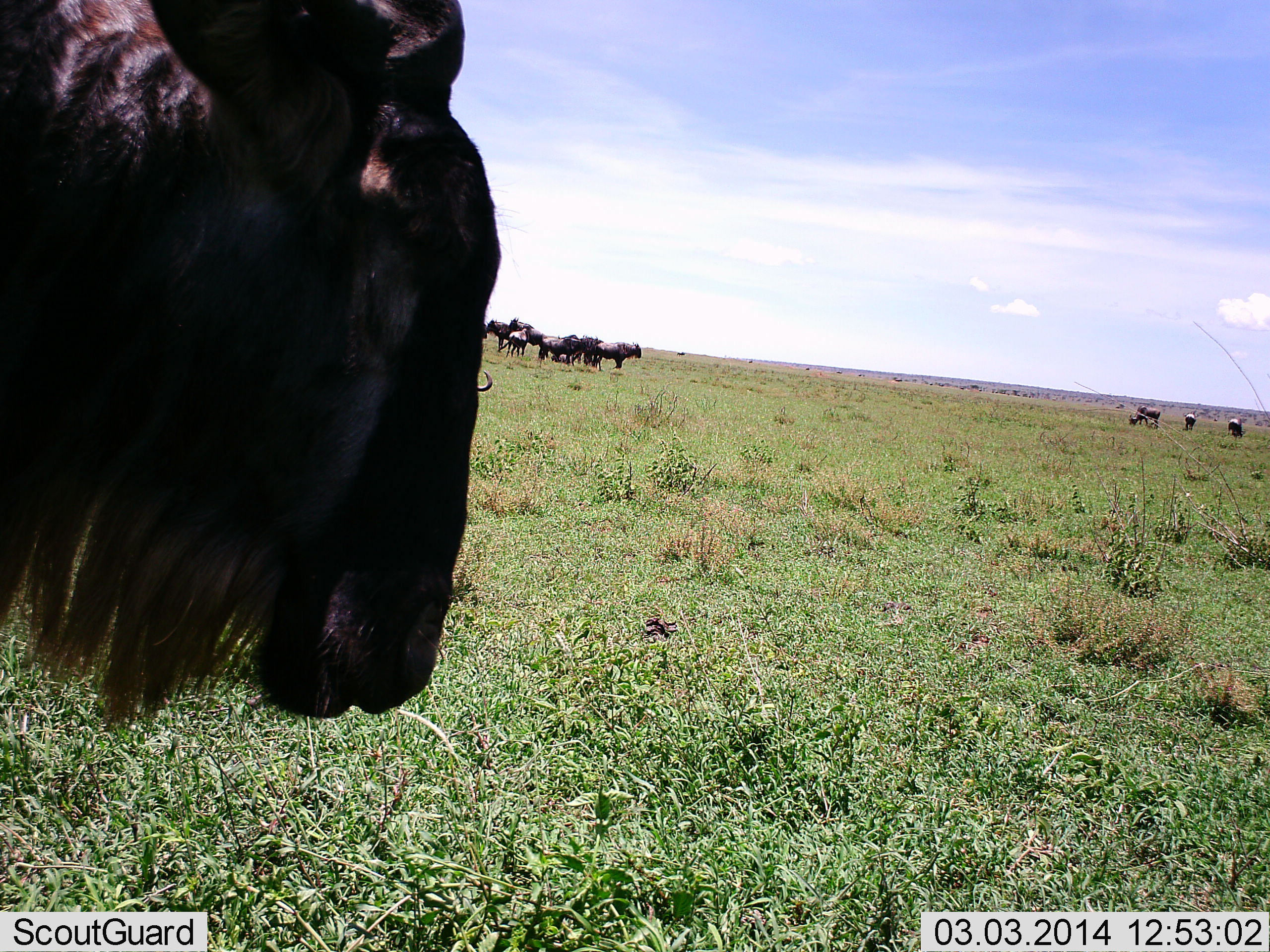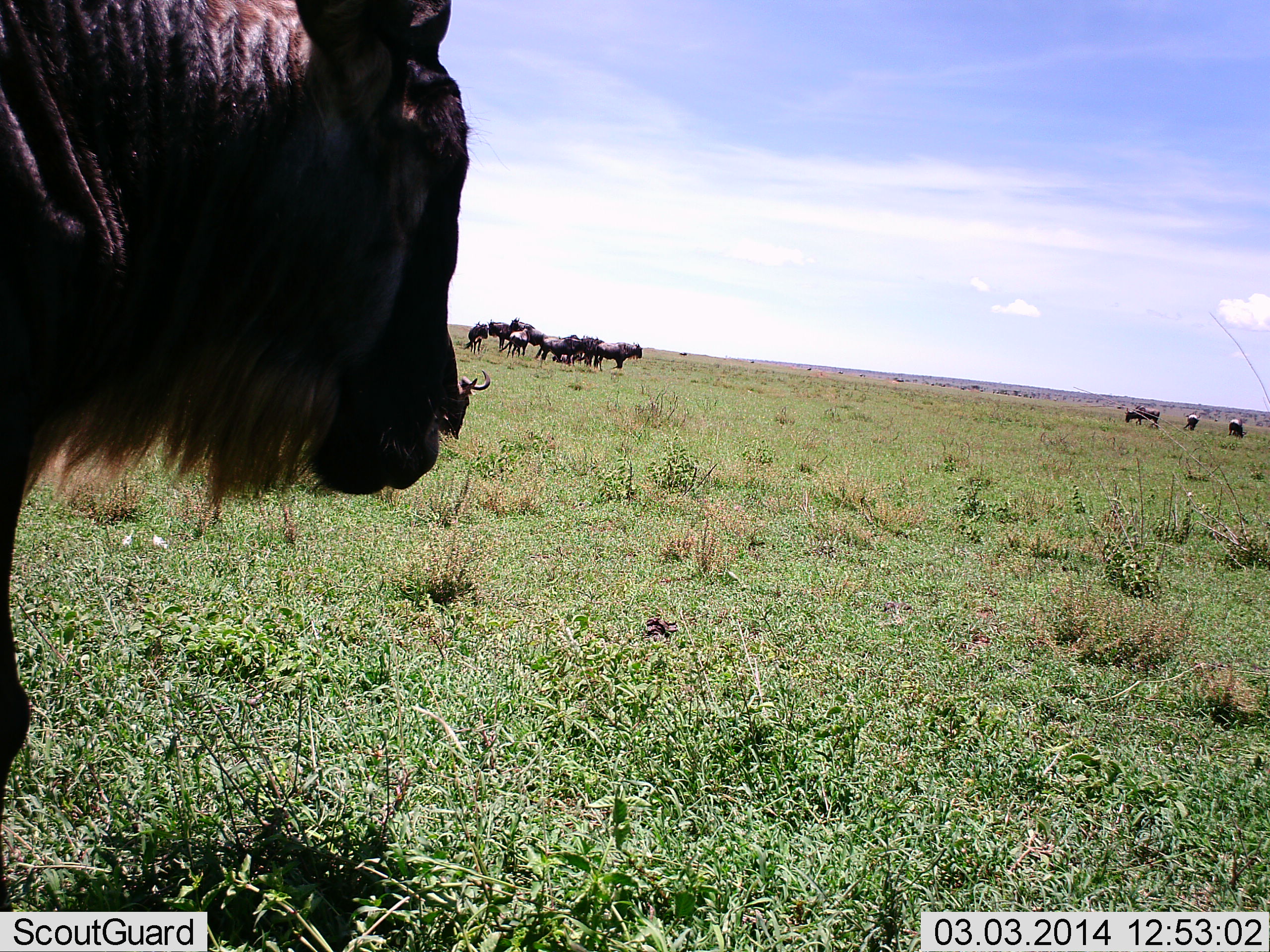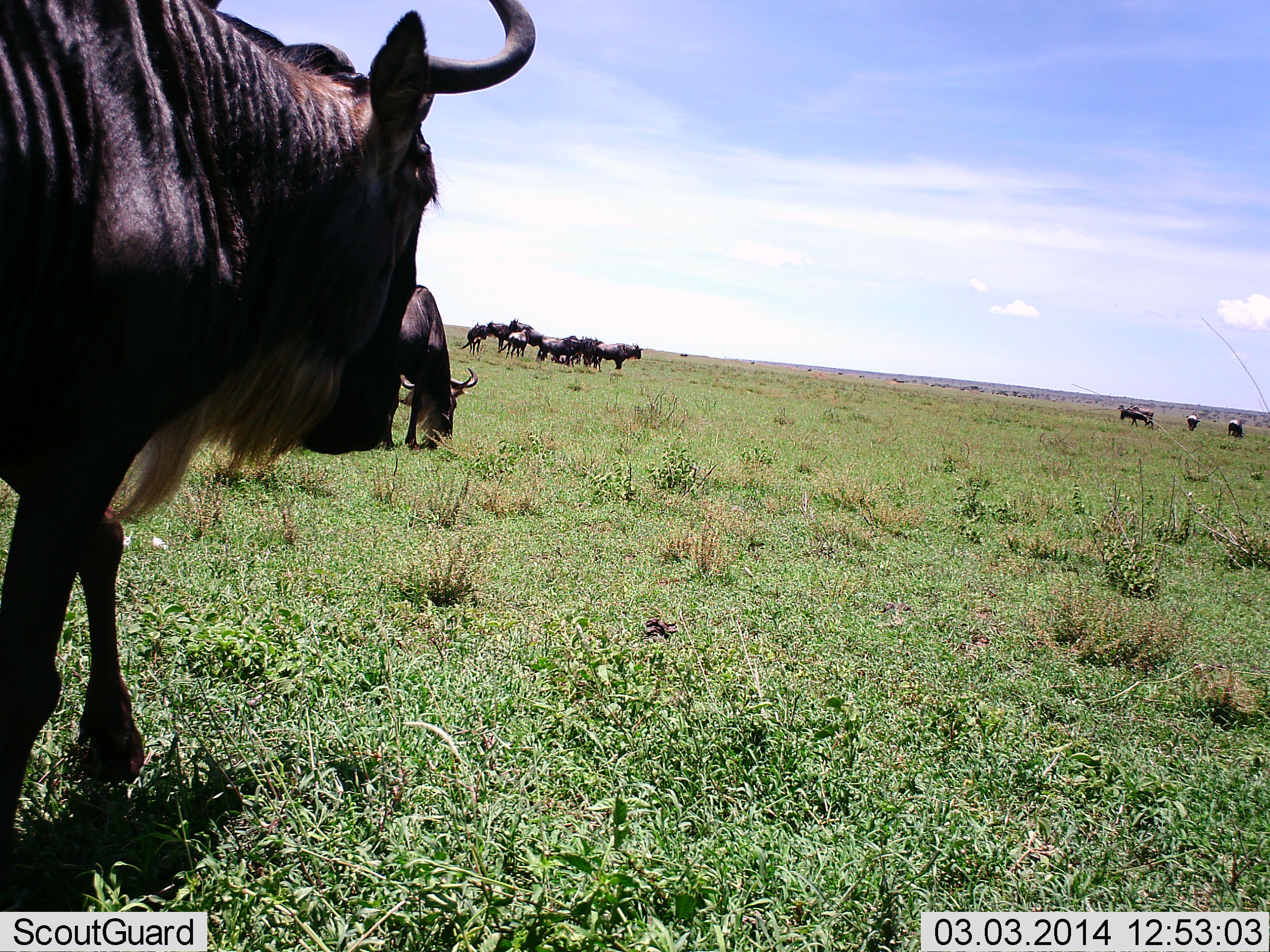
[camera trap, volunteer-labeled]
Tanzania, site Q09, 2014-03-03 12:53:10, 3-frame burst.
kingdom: Animalia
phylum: Chordata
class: Mammalia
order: Artiodactyla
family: Bovidae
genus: Connochaetes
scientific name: Connochaetes taurinus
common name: blue wildebeest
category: wildebeest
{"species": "wildebeest (blue wildebeest) (Connochaetes taurinus)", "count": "11-50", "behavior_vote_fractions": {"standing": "91%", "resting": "9%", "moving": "57%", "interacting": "22%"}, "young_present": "0%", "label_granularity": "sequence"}